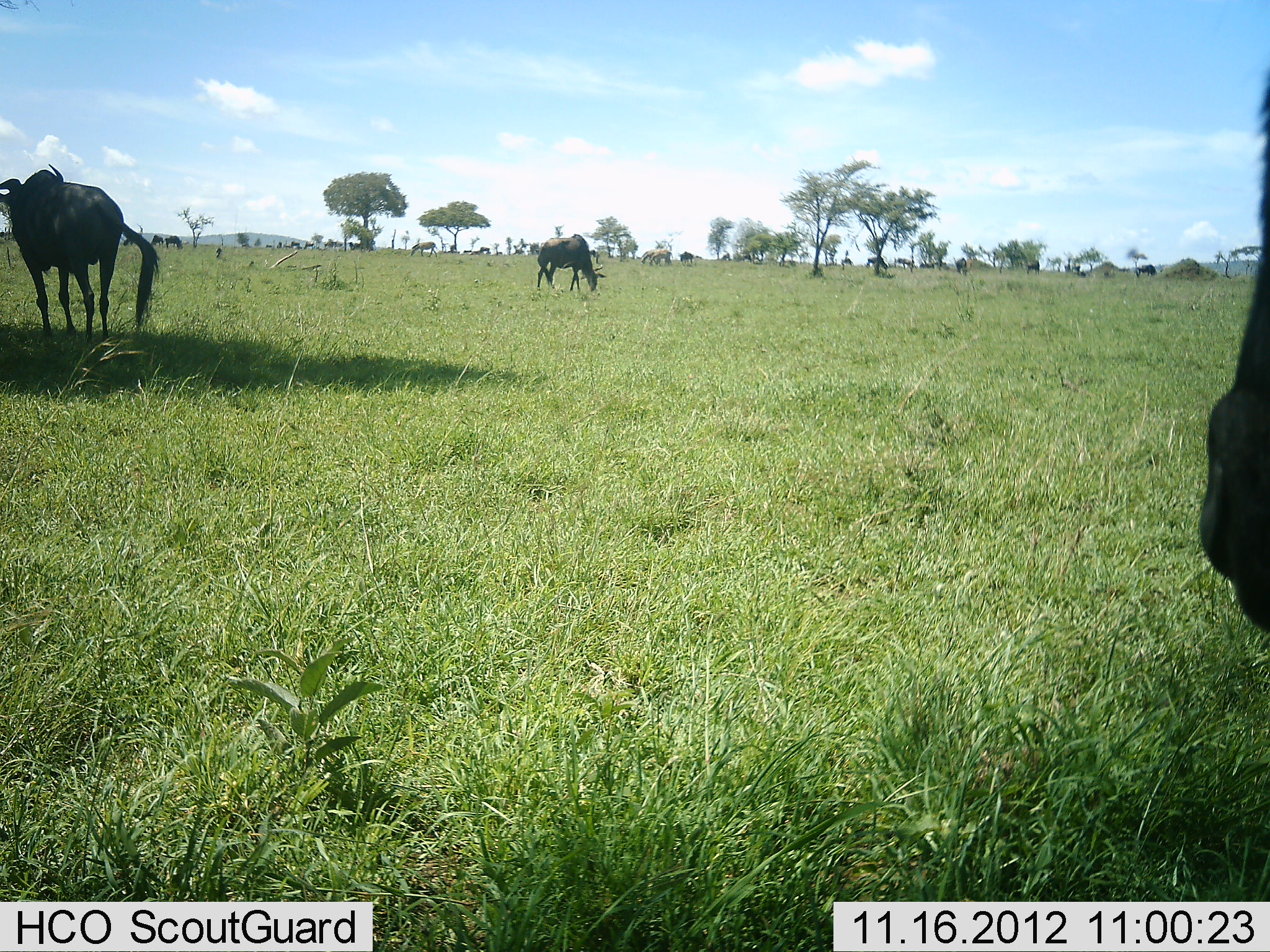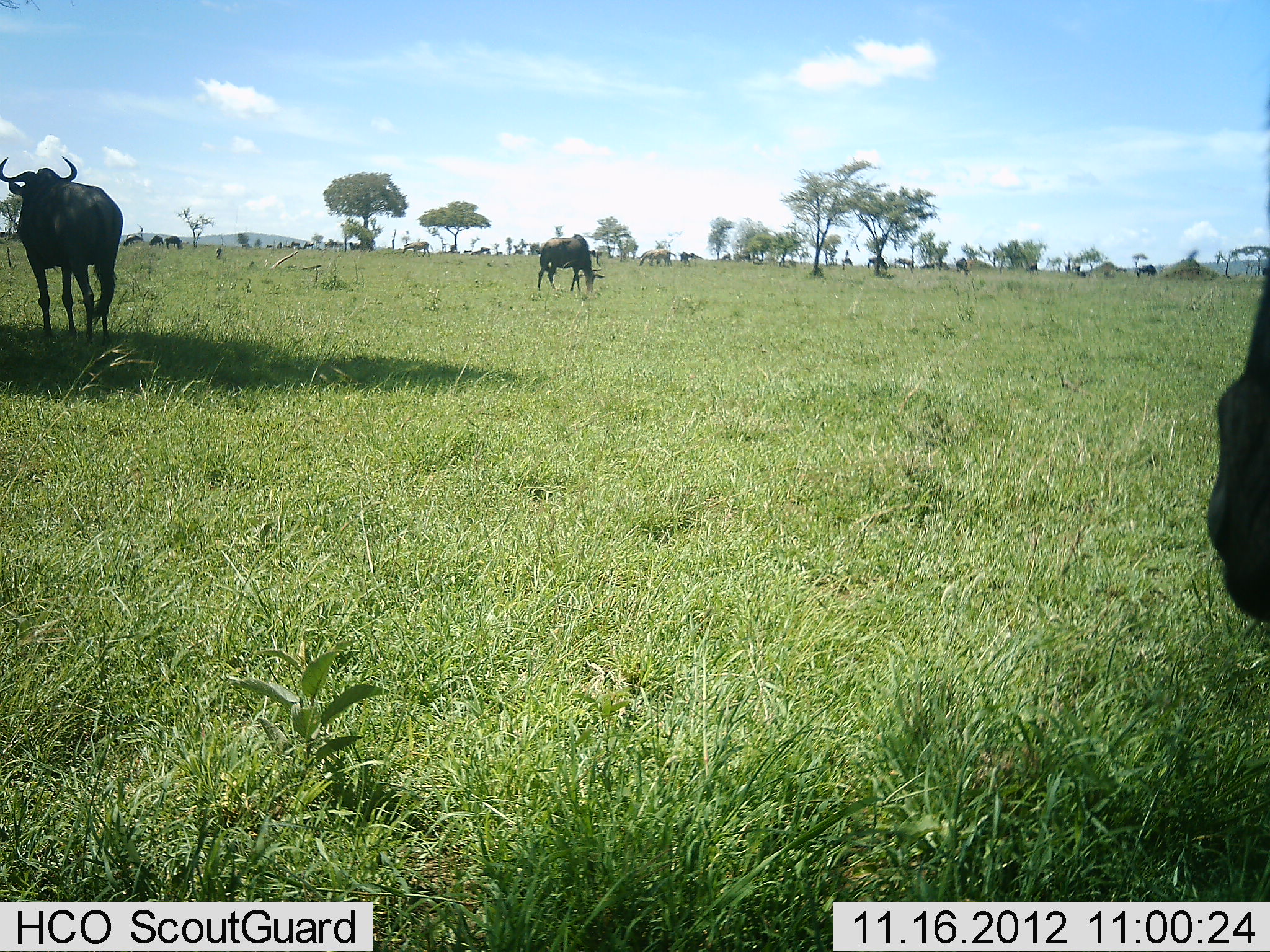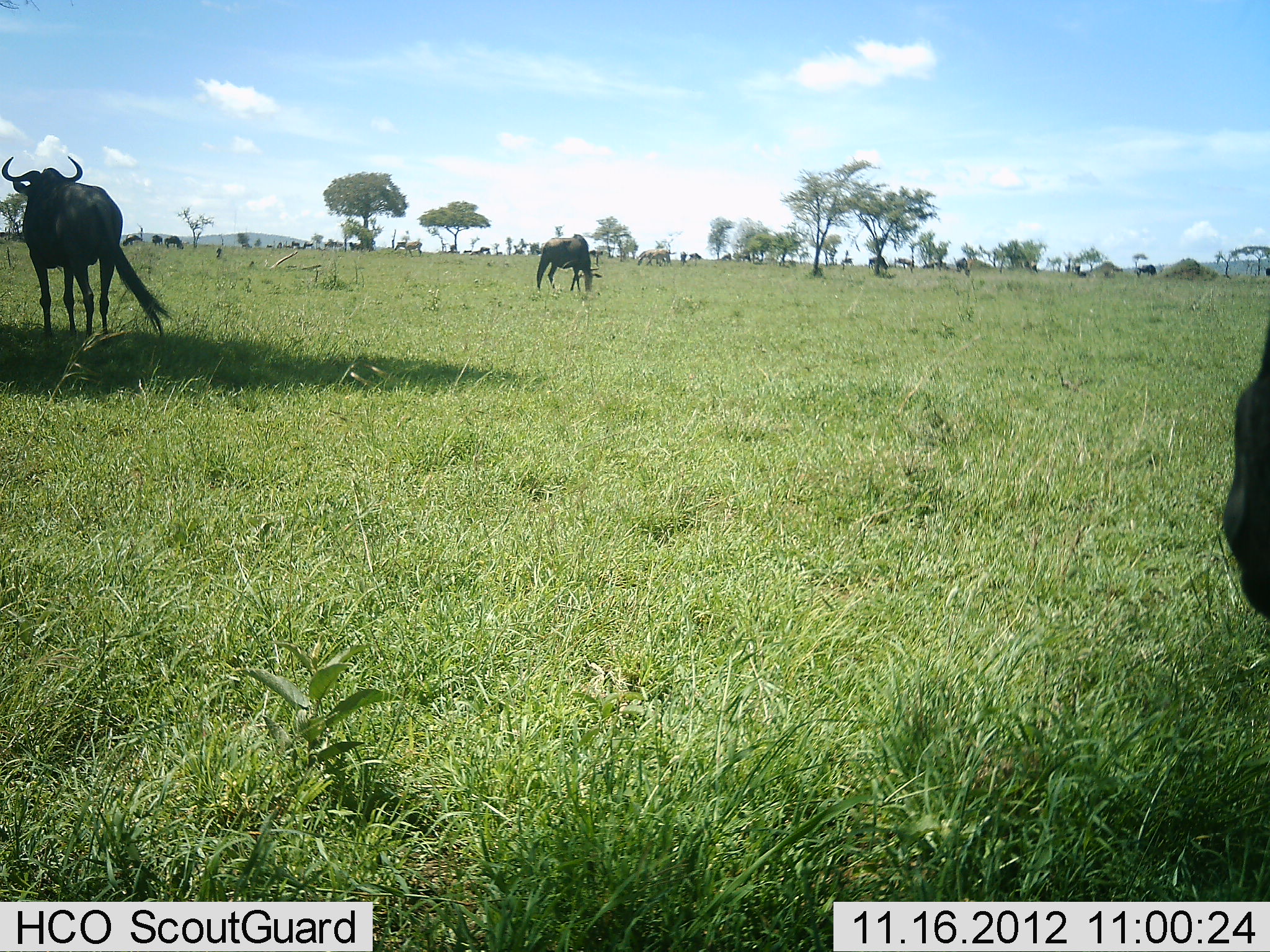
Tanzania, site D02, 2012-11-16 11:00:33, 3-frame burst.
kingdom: Animalia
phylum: Chordata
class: Mammalia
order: Artiodactyla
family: Bovidae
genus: Connochaetes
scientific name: Connochaetes taurinus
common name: blue wildebeest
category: wildebeest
Wildebeest (blue wildebeest) (Connochaetes taurinus), count 11-50. Behavior (volunteer vote fractions): standing 69%, resting 0%, moving 31%, interacting 0%. Young present (vote fraction): 0%. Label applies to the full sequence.